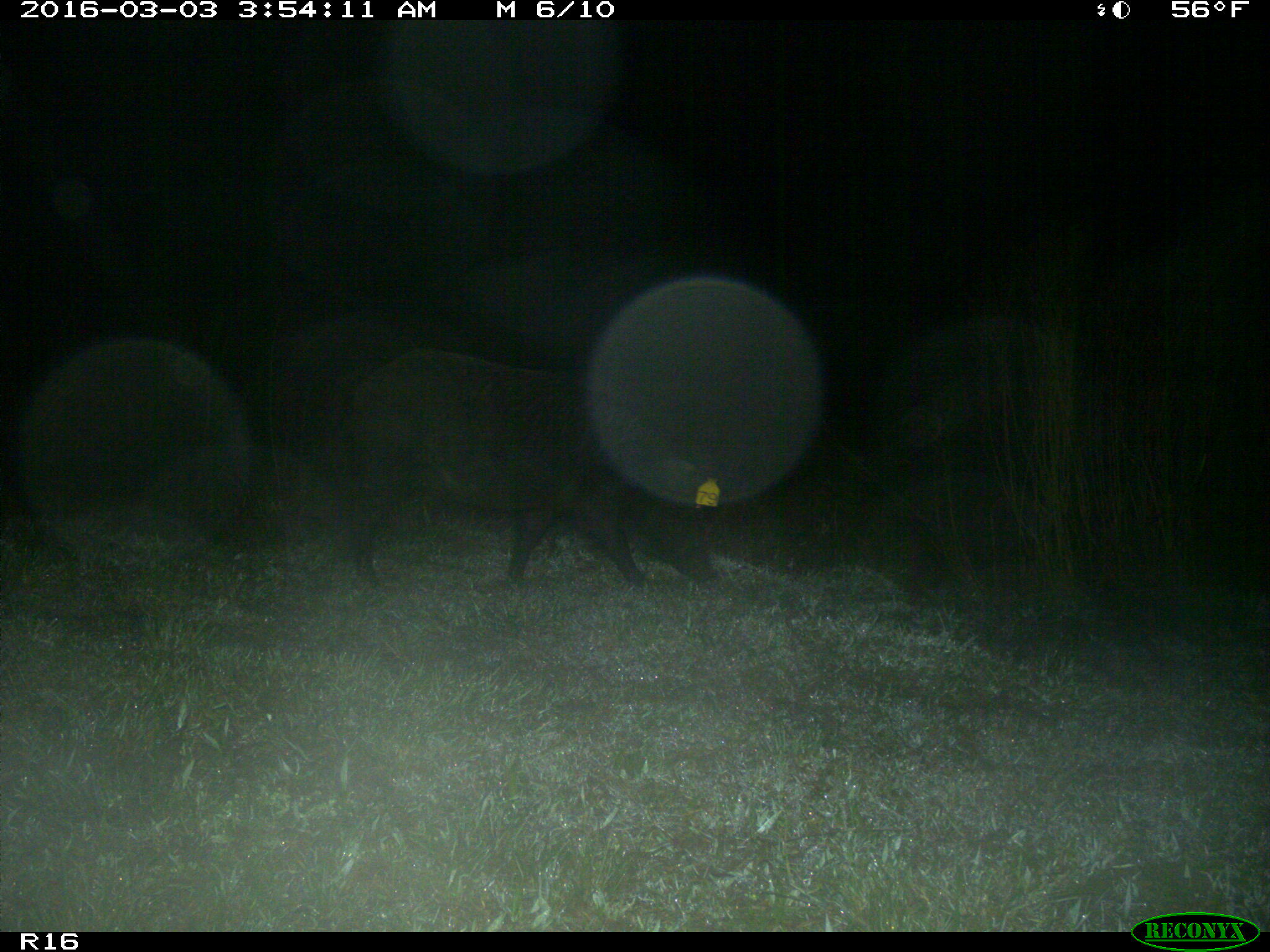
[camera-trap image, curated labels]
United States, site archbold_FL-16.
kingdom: Animalia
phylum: Chordata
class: Mammalia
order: Artiodactyla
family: Suidae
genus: Sus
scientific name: Sus scrofa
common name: wild boar